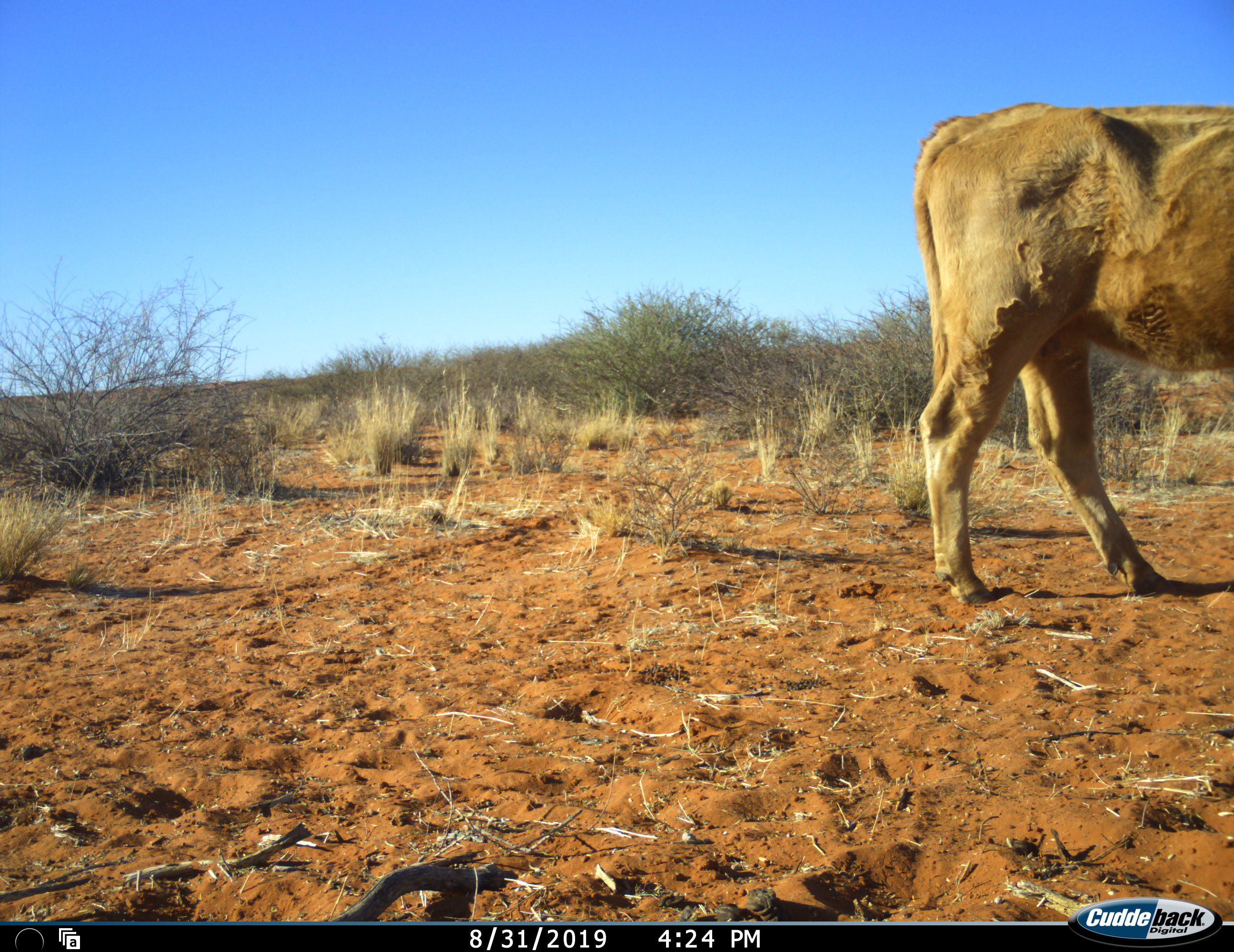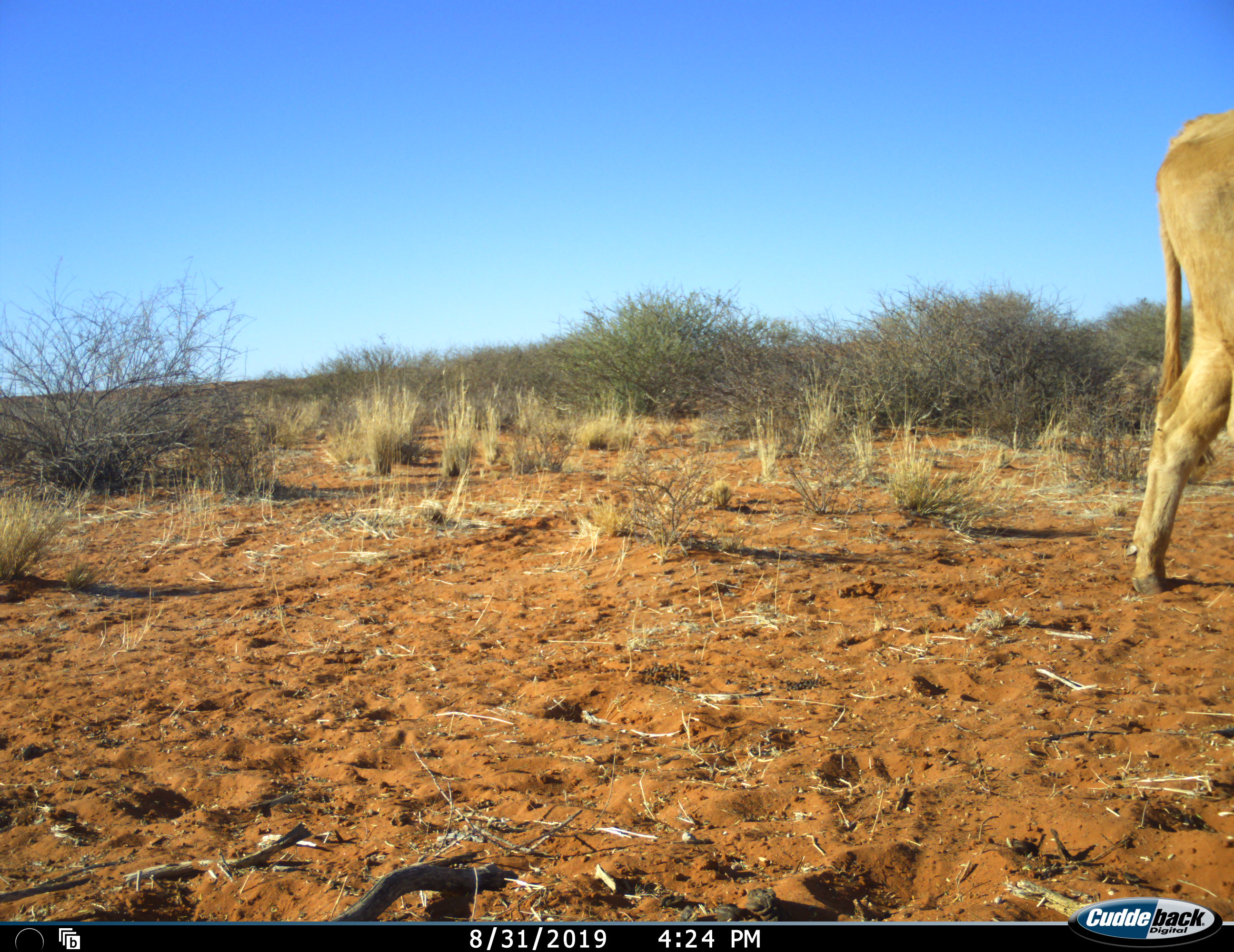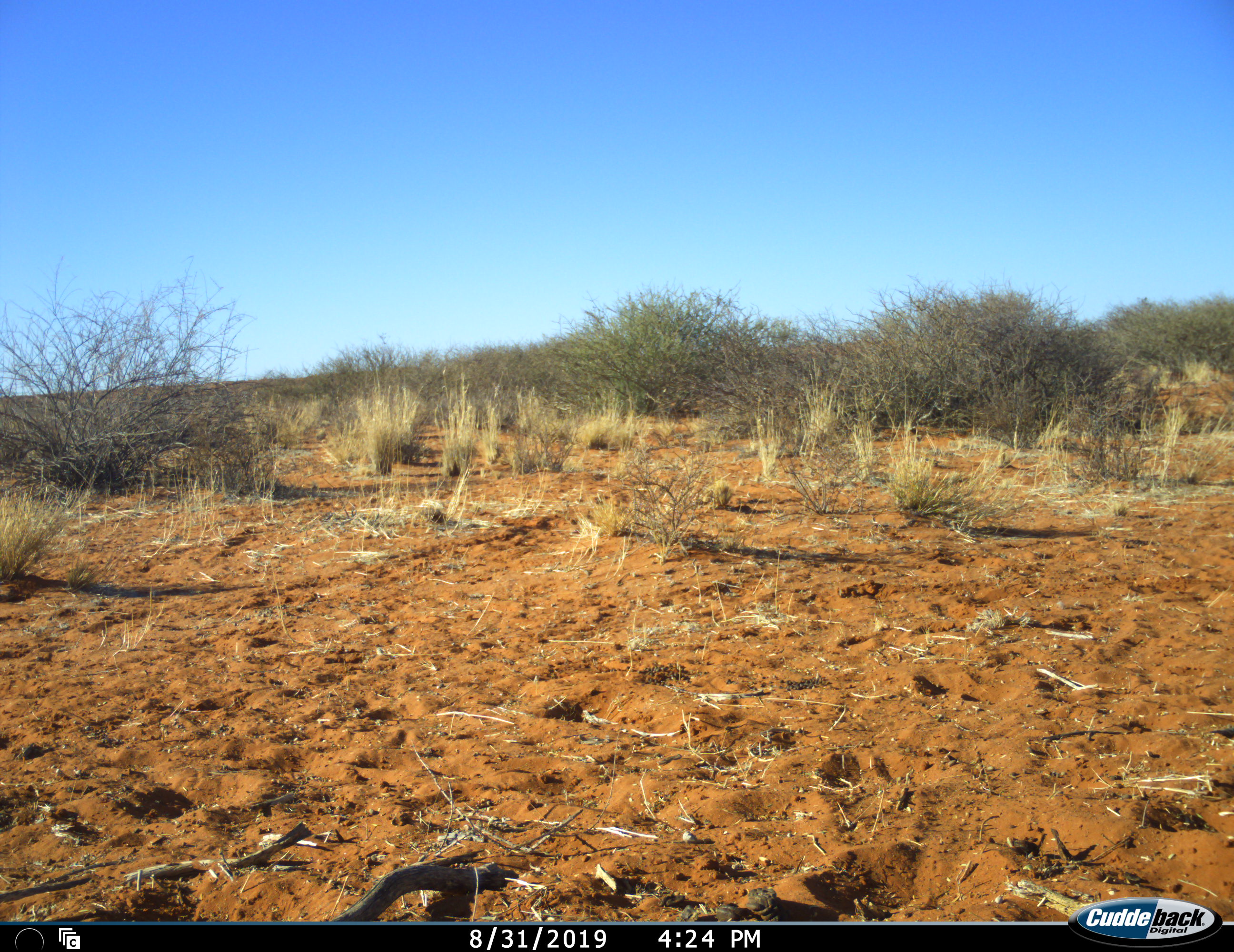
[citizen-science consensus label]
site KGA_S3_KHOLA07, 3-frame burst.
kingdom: Animalia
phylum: Chordata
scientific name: Vertebrata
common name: domestic animal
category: domesticanimal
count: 1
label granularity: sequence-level